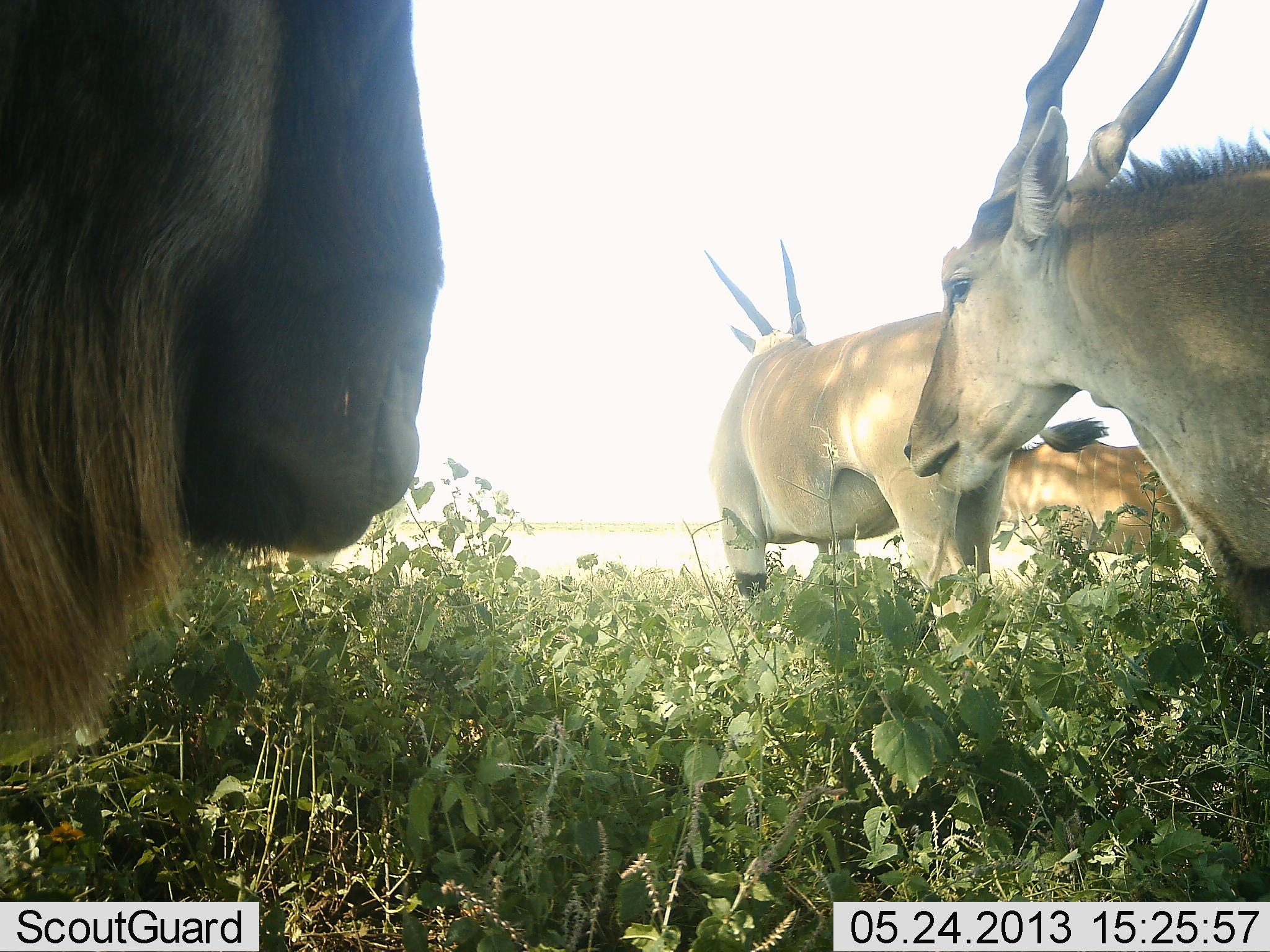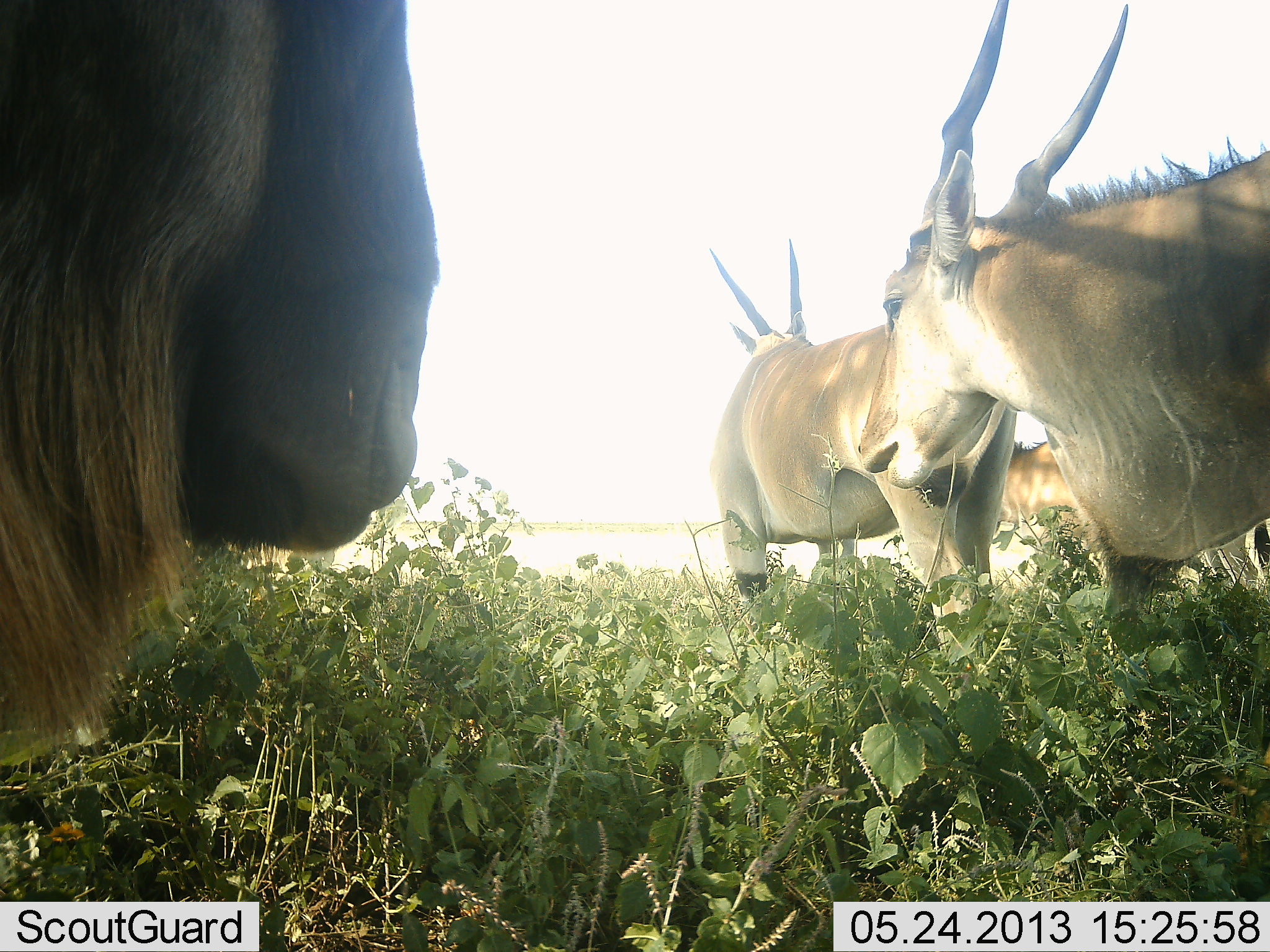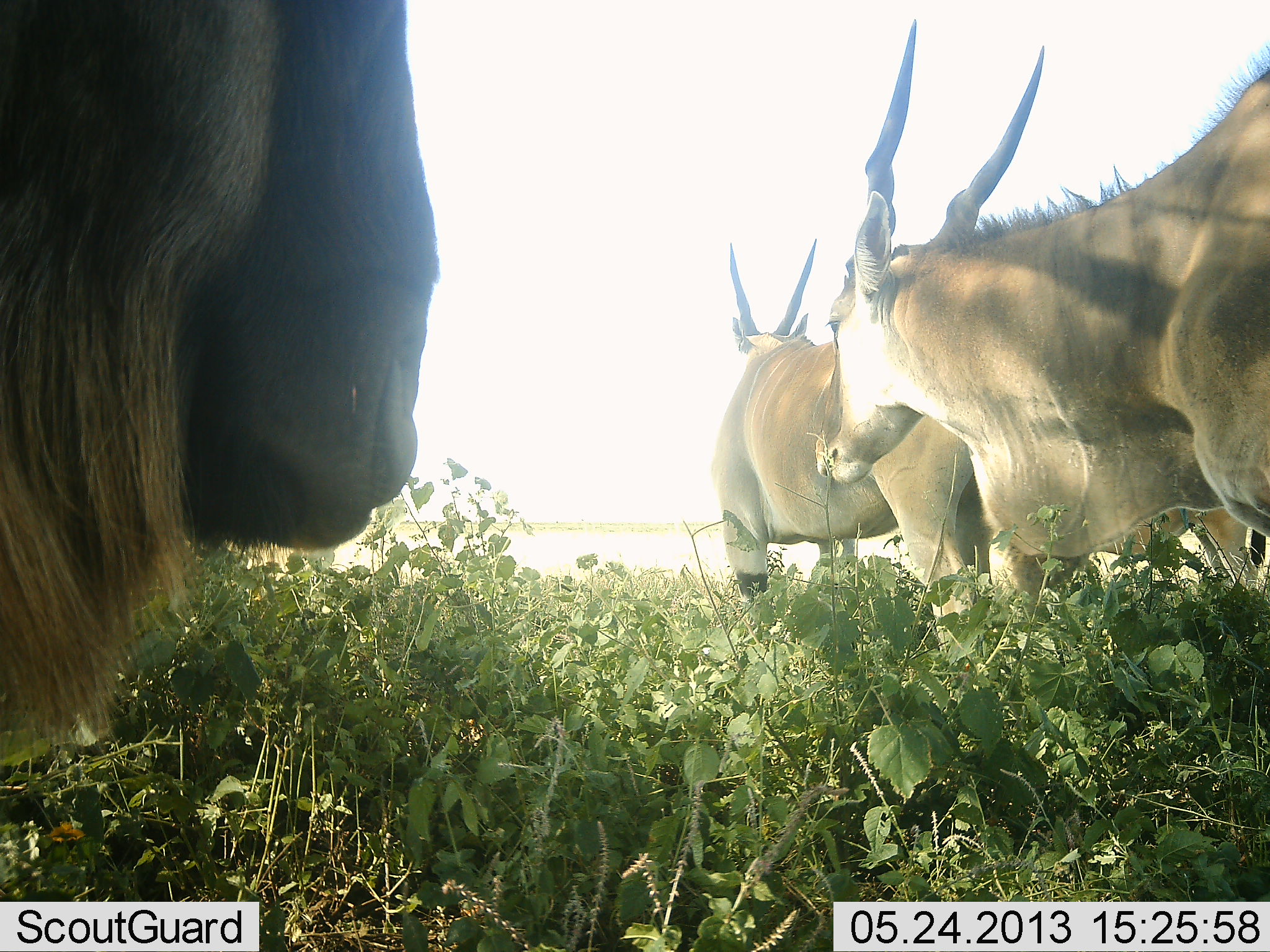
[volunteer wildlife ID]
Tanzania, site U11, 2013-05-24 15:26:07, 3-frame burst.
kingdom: Animalia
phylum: Chordata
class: Mammalia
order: Artiodactyla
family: Bovidae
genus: Tragelaphus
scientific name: Tragelaphus oryx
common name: eland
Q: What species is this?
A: Eland (Tragelaphus oryx).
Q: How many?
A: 3.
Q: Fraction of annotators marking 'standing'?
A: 82%.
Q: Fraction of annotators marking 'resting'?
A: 3%.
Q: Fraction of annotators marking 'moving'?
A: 44%.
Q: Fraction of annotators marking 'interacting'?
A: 0%.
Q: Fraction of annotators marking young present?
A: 3%.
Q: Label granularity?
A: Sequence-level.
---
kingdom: Animalia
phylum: Chordata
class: Mammalia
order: Artiodactyla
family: Bovidae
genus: Connochaetes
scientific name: Connochaetes taurinus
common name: blue wildebeest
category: wildebeest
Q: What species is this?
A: Wildebeest (blue wildebeest) (Connochaetes taurinus).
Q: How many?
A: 1.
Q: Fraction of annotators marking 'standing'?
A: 86%.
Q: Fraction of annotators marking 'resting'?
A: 5%.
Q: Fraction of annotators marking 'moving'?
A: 5%.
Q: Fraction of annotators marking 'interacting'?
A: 0%.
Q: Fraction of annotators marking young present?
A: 0%.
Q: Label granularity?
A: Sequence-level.